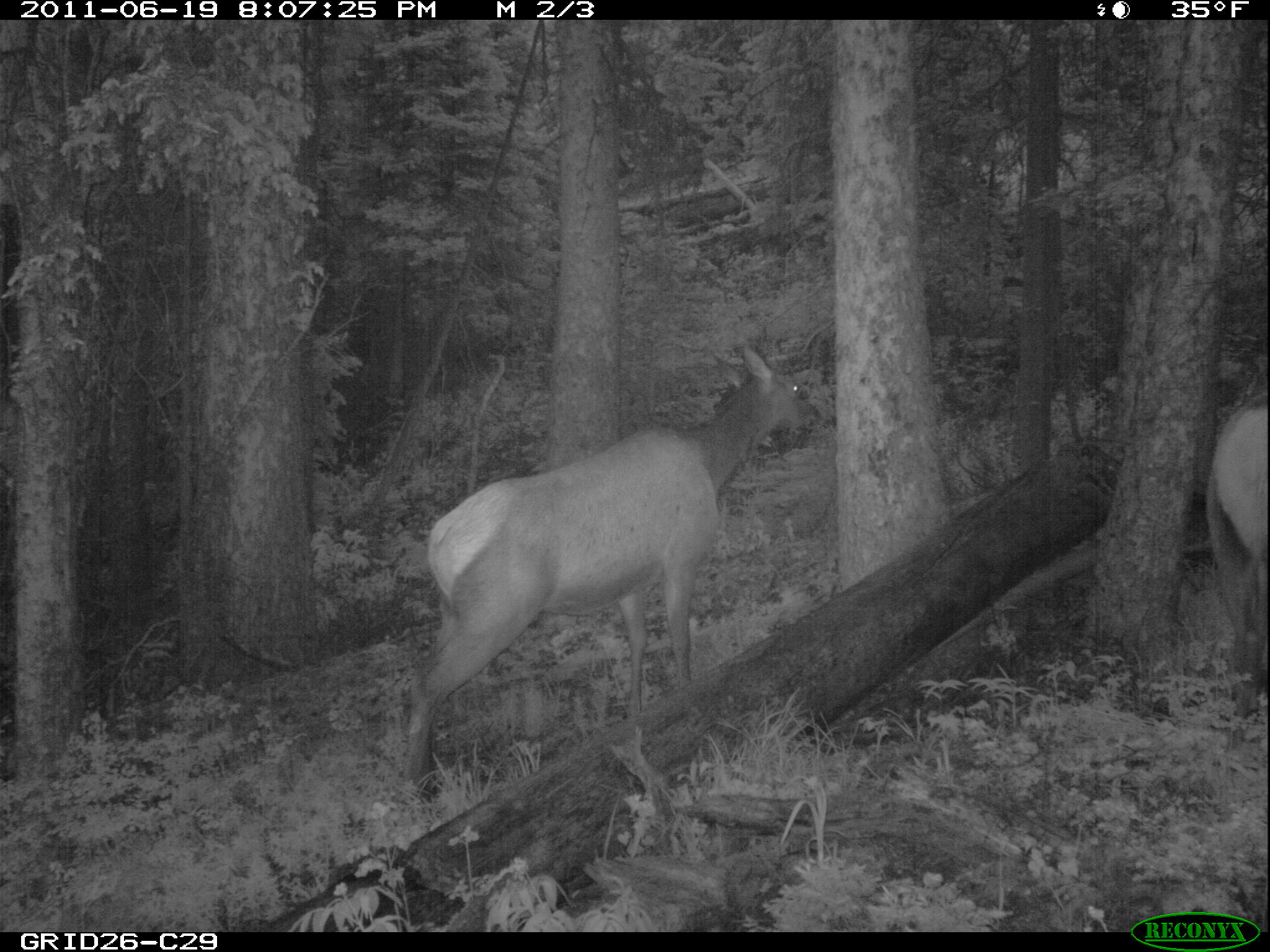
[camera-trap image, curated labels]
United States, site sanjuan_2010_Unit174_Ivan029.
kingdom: Animalia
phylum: Chordata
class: Mammalia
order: Artiodactyla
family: Cervidae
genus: Cervus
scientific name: Cervus elaphus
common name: red deer